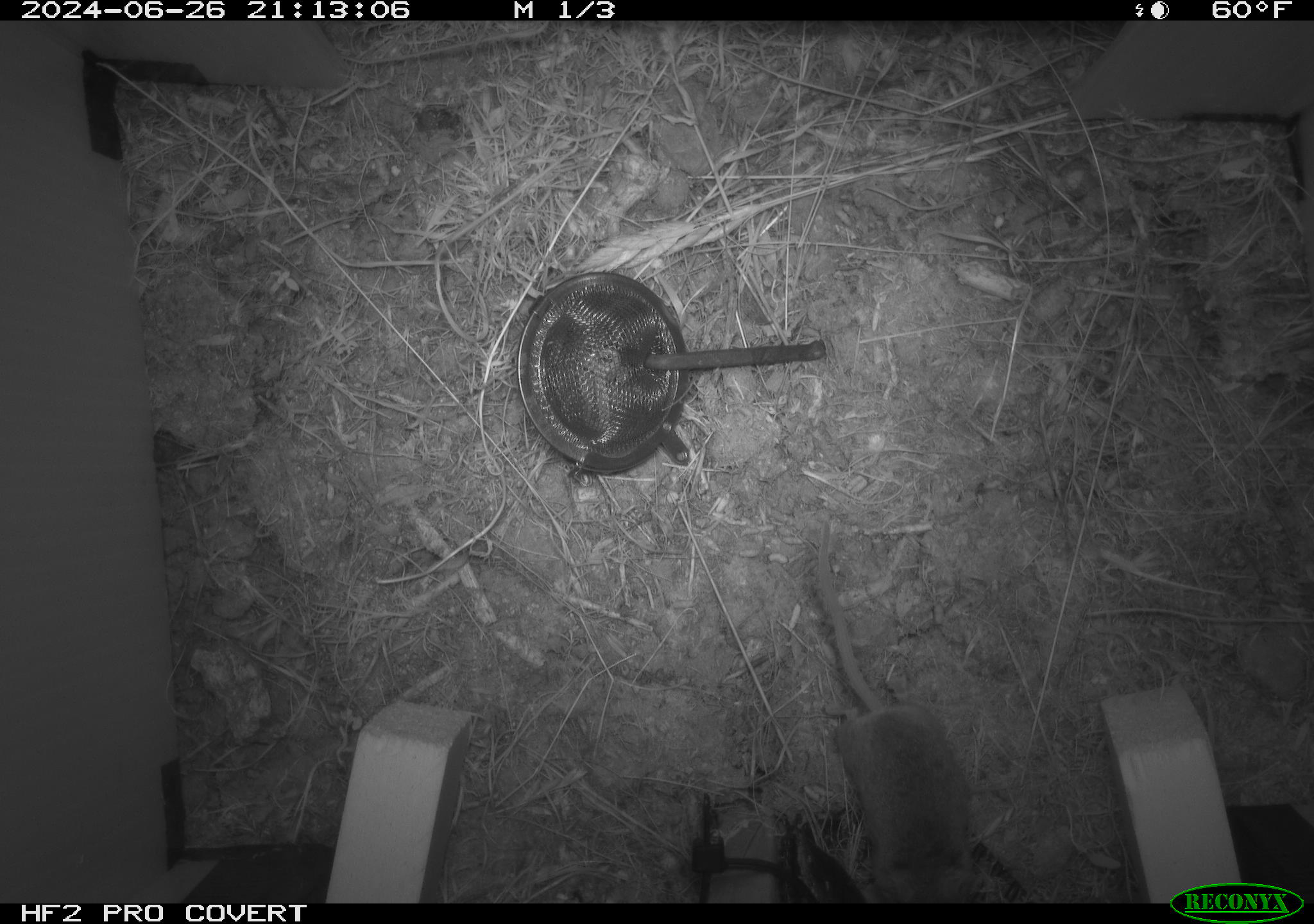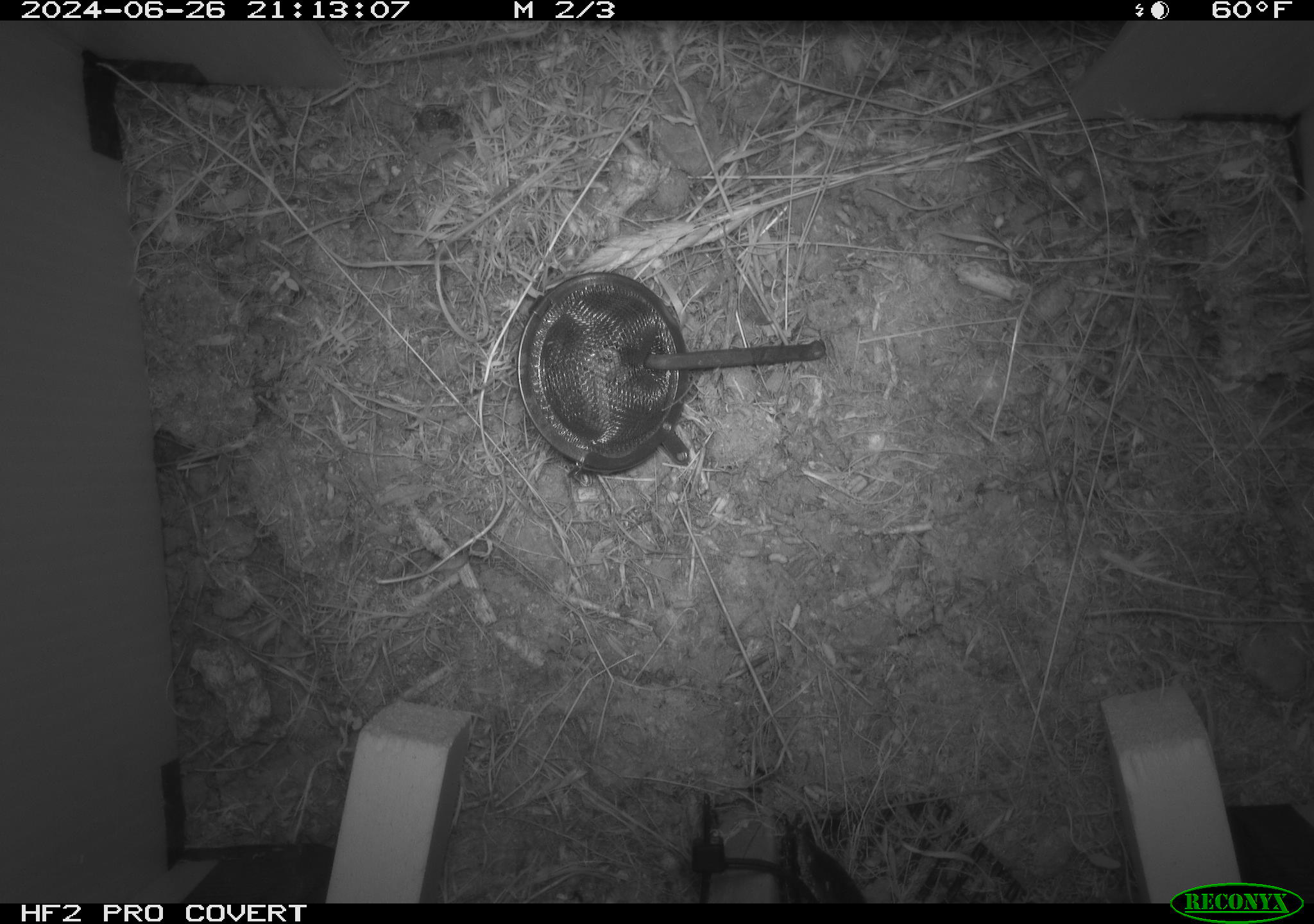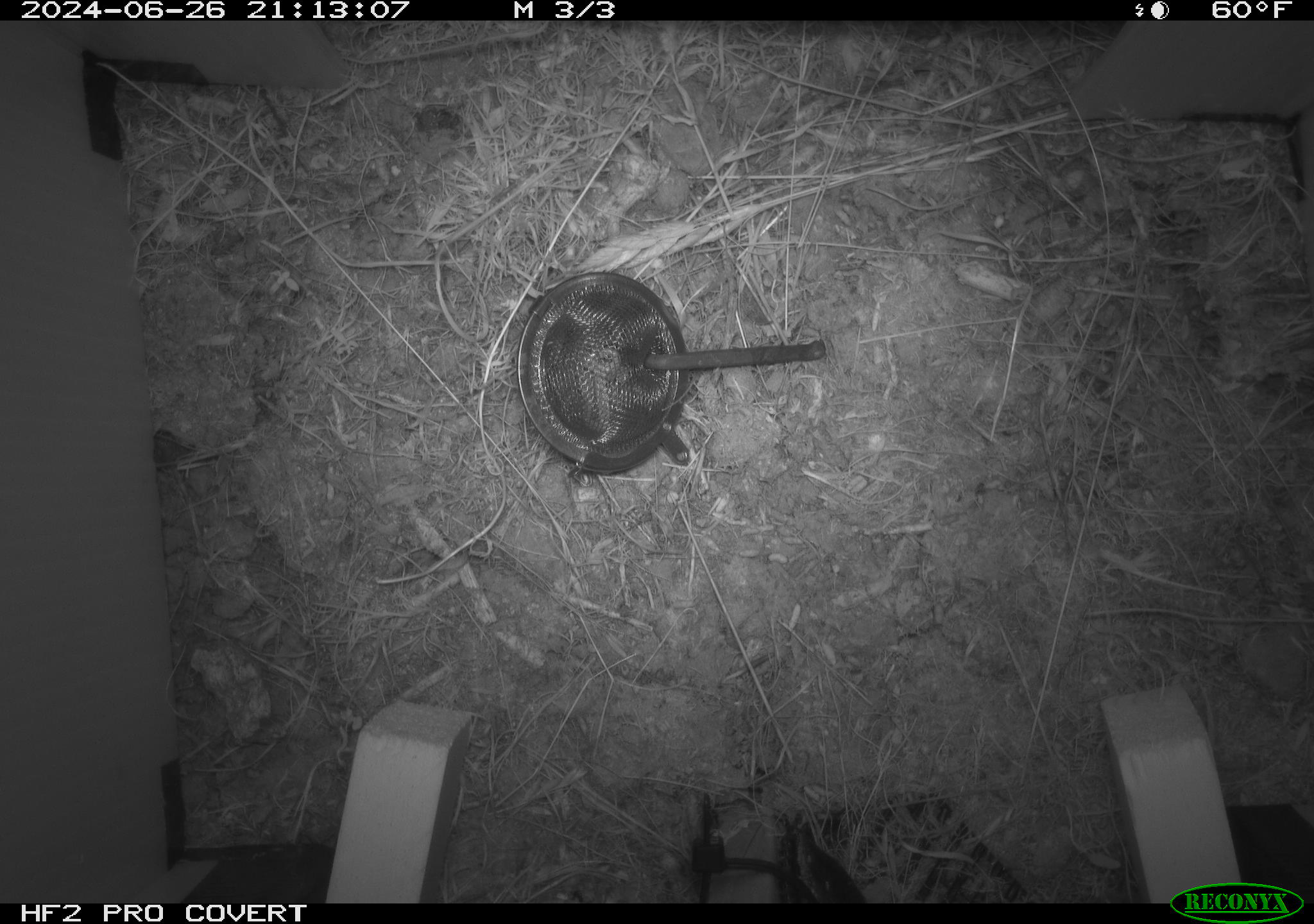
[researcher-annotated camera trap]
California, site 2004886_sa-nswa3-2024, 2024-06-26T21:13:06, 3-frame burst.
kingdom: Animalia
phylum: Chordata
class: Mammalia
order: Rodentia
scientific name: Rodentia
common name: rodent